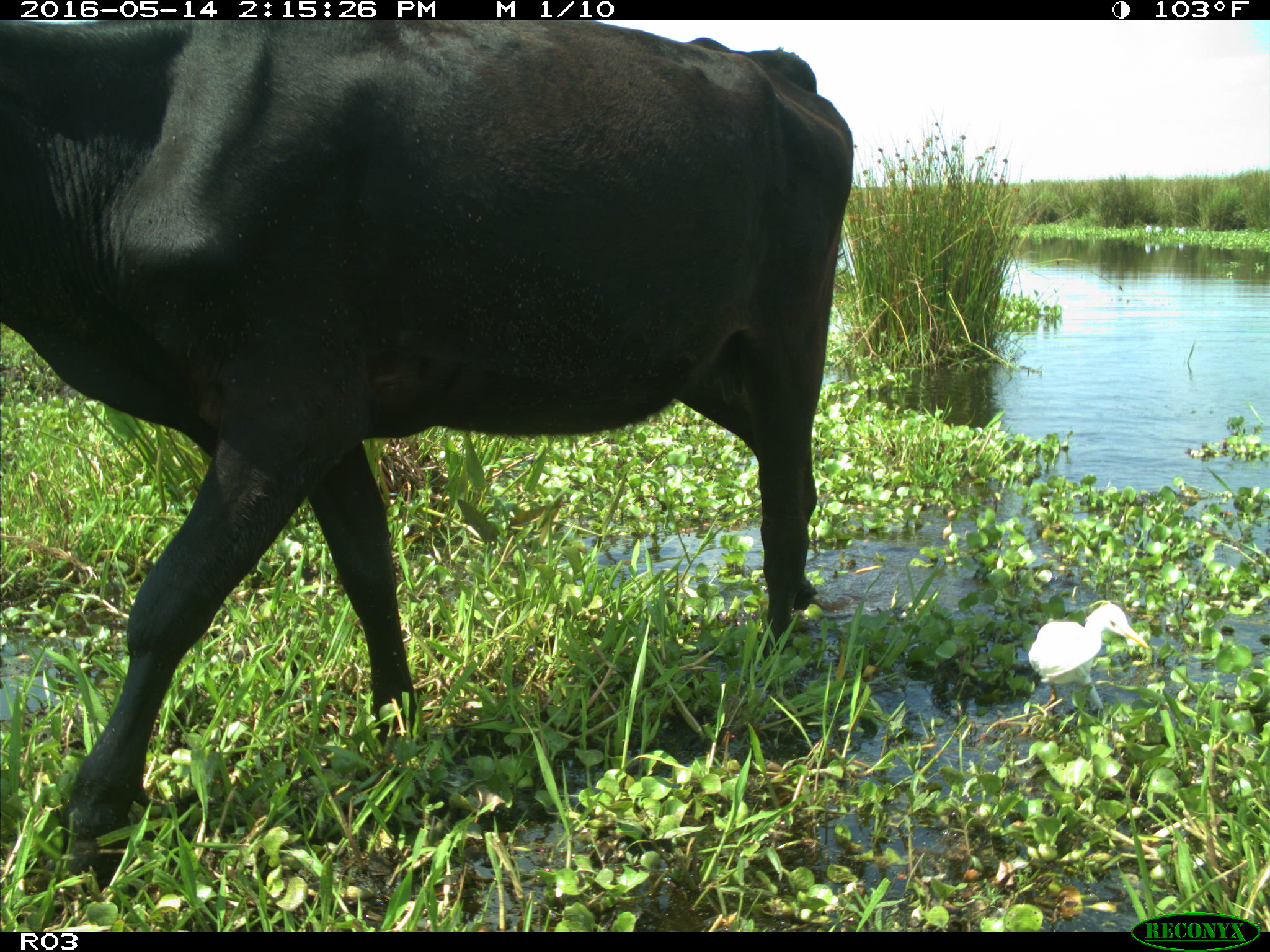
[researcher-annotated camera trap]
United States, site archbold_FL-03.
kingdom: Animalia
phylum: Chordata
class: Mammalia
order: Artiodactyla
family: Bovidae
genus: Bos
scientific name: Bos taurus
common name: domestic cow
Bos taurus (domestic cow).